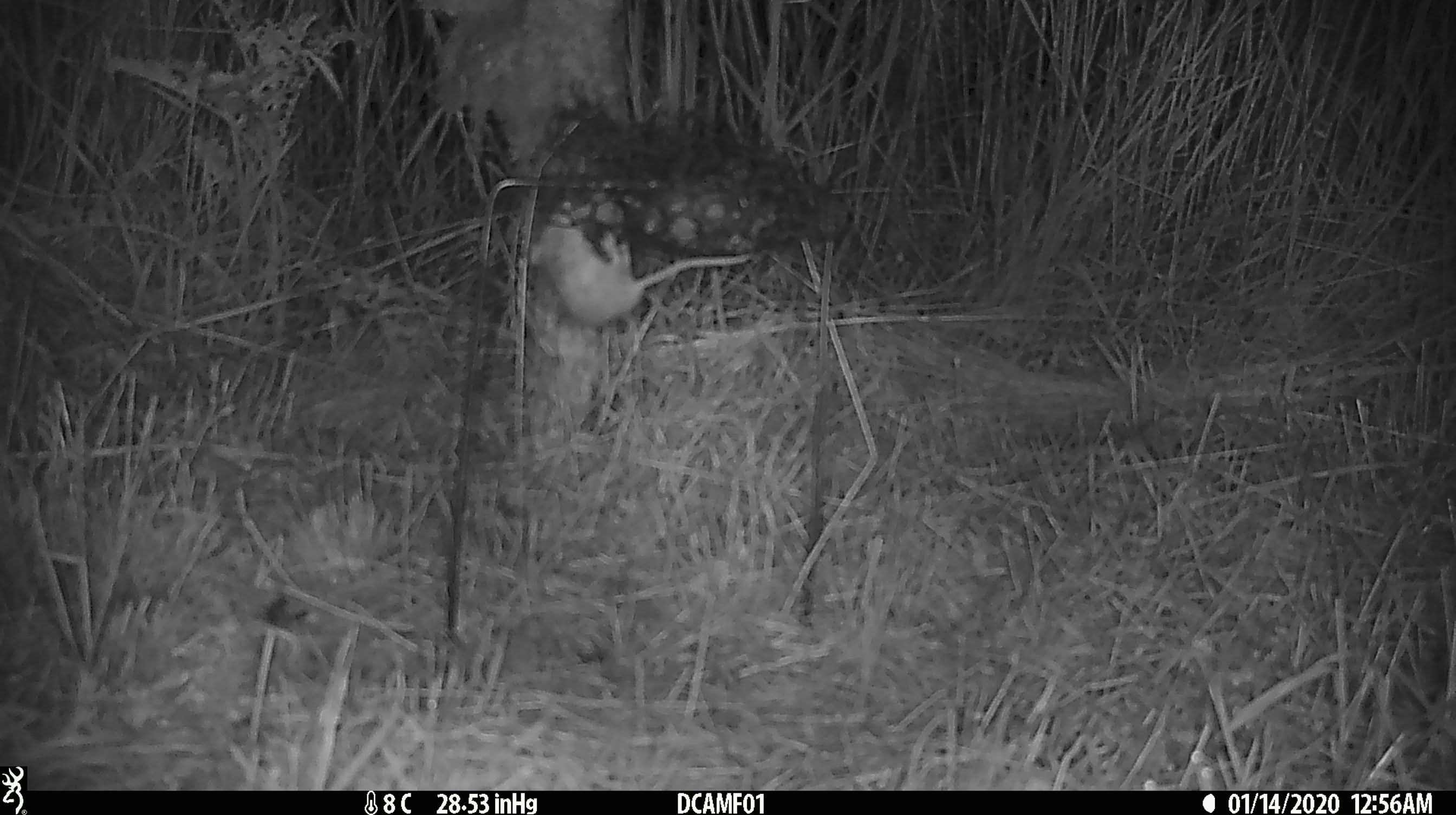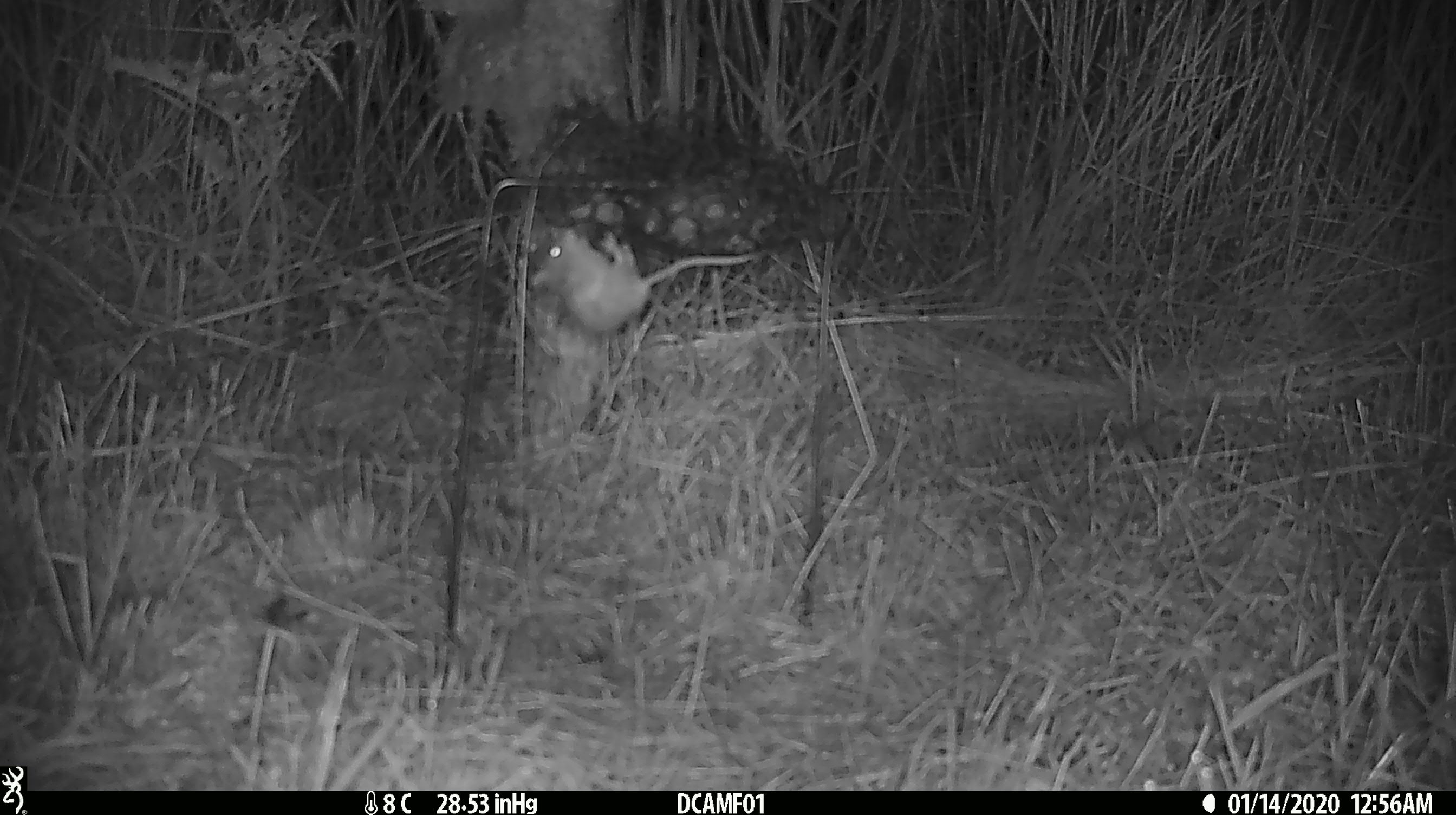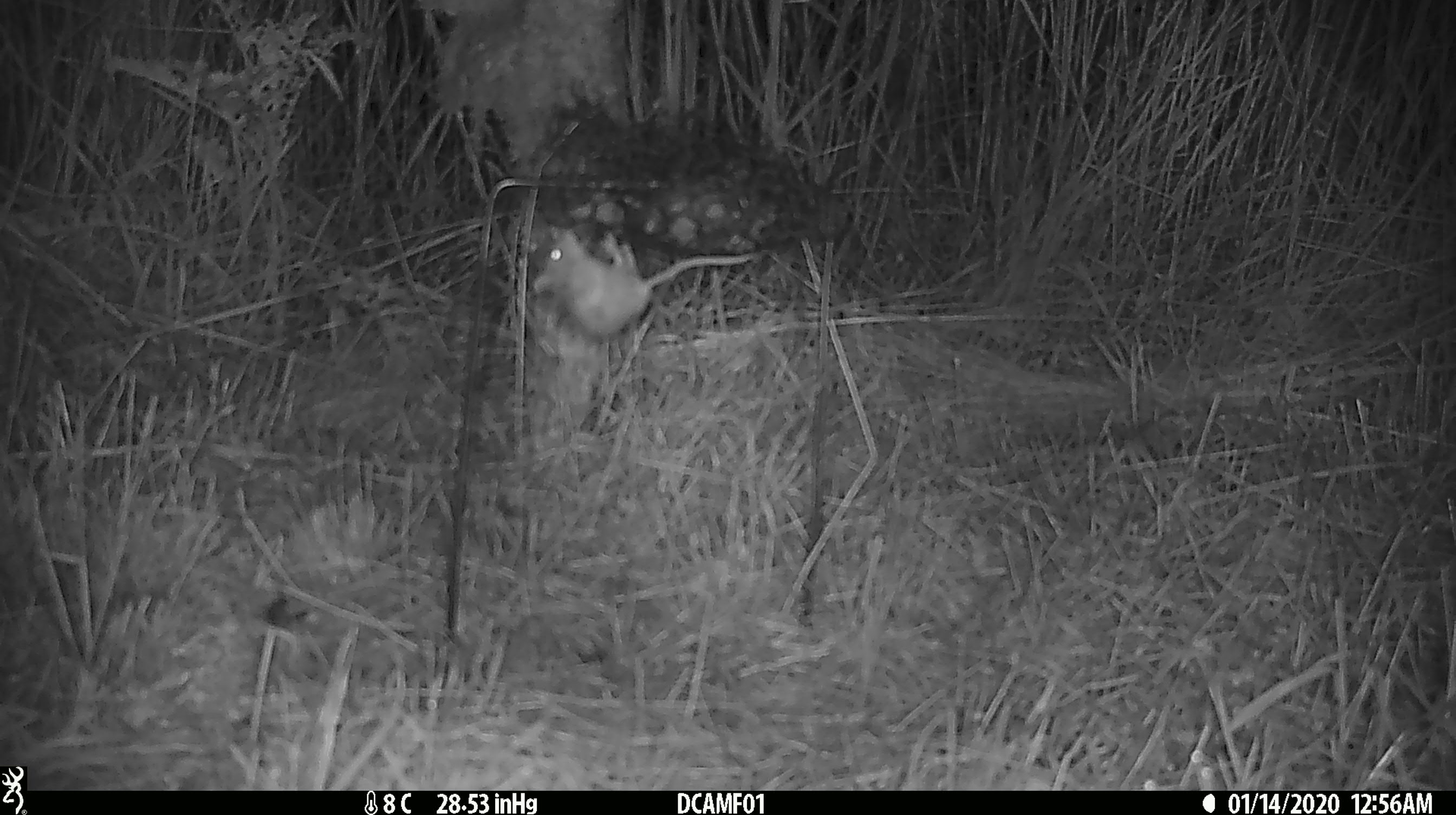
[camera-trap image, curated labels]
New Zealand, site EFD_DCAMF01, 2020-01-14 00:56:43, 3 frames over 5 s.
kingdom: Animalia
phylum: Chordata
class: Mammalia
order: Rodentia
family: Muridae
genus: Mus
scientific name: Mus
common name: mouse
Mouse (Mus).